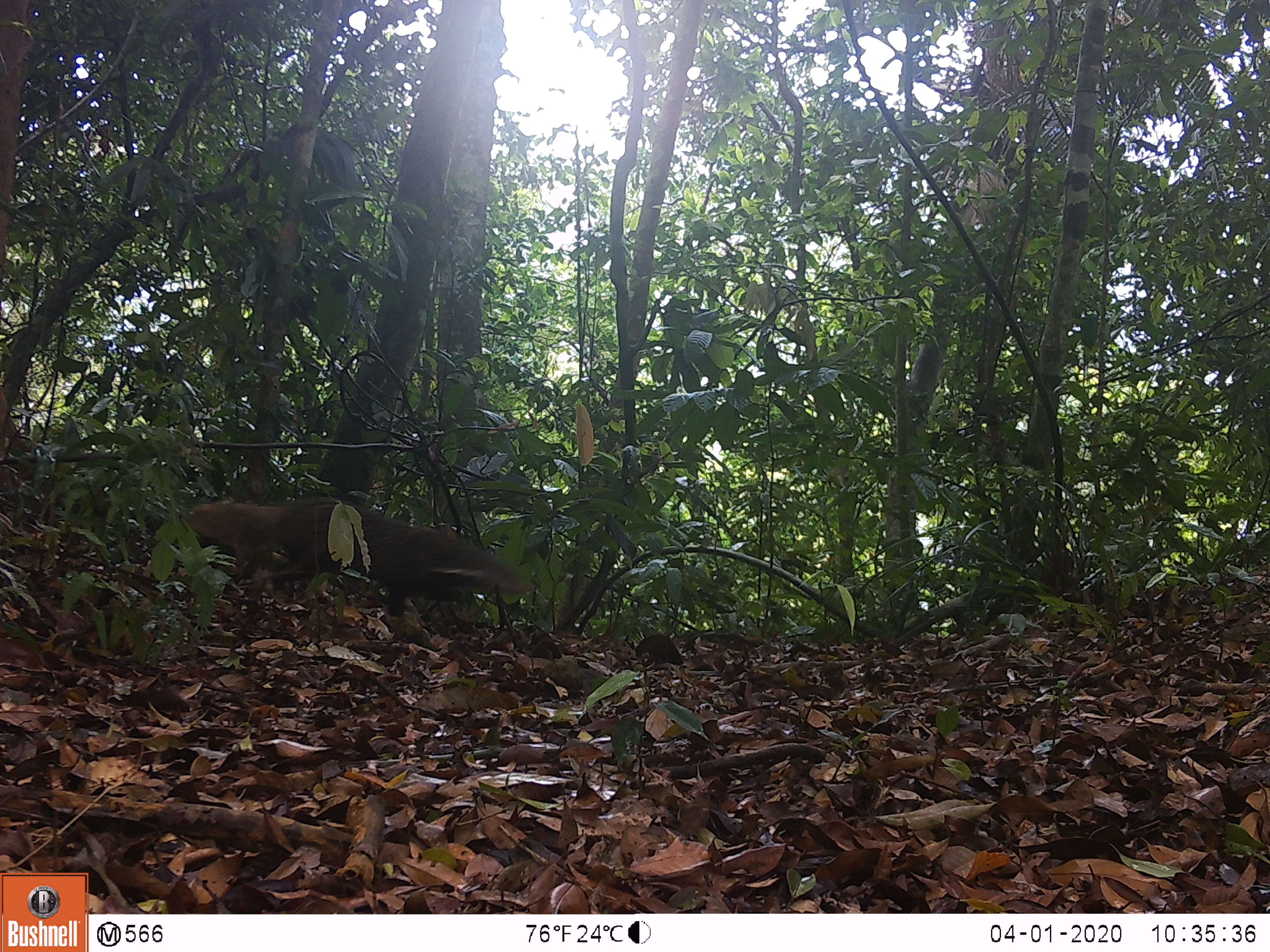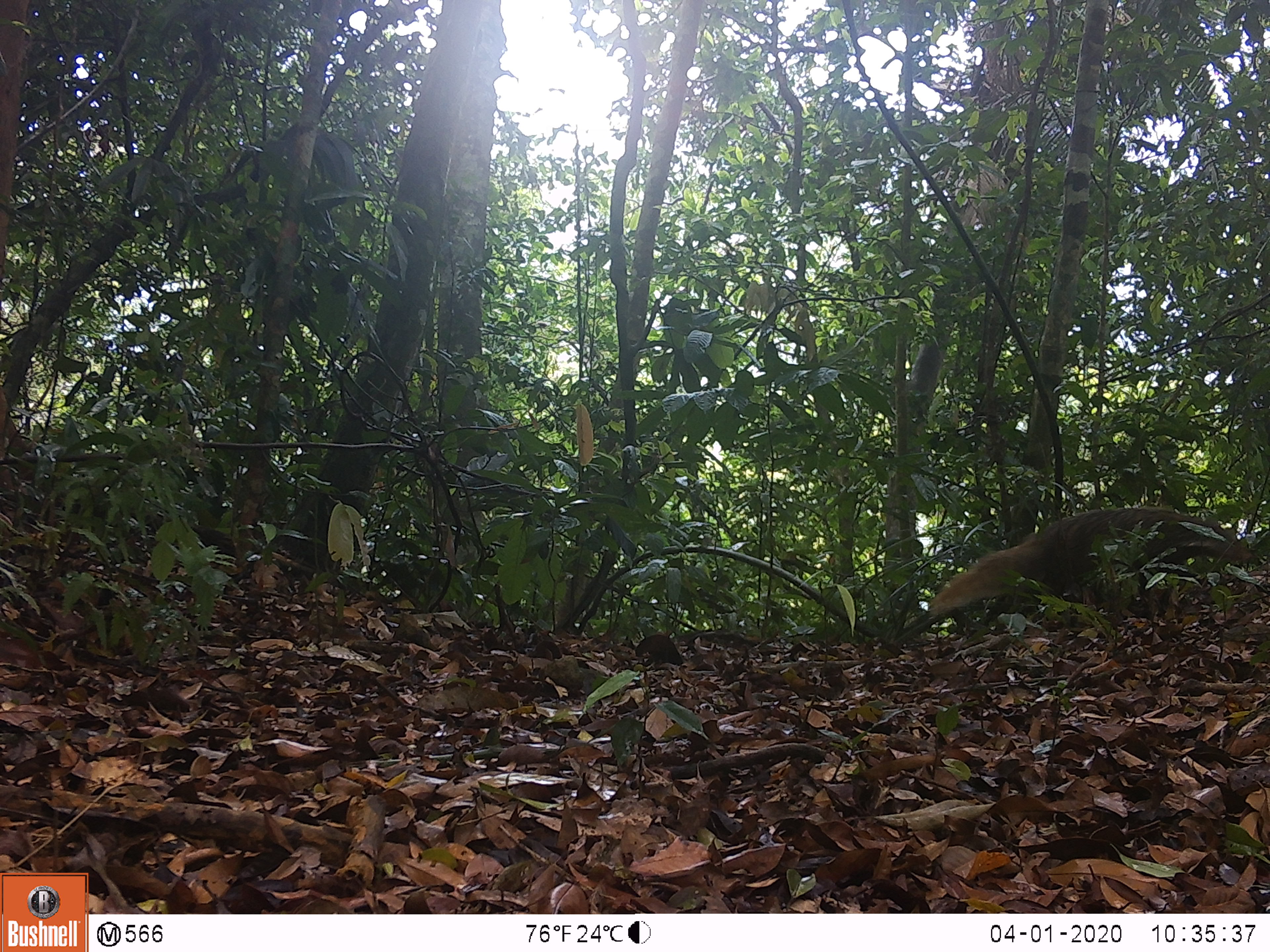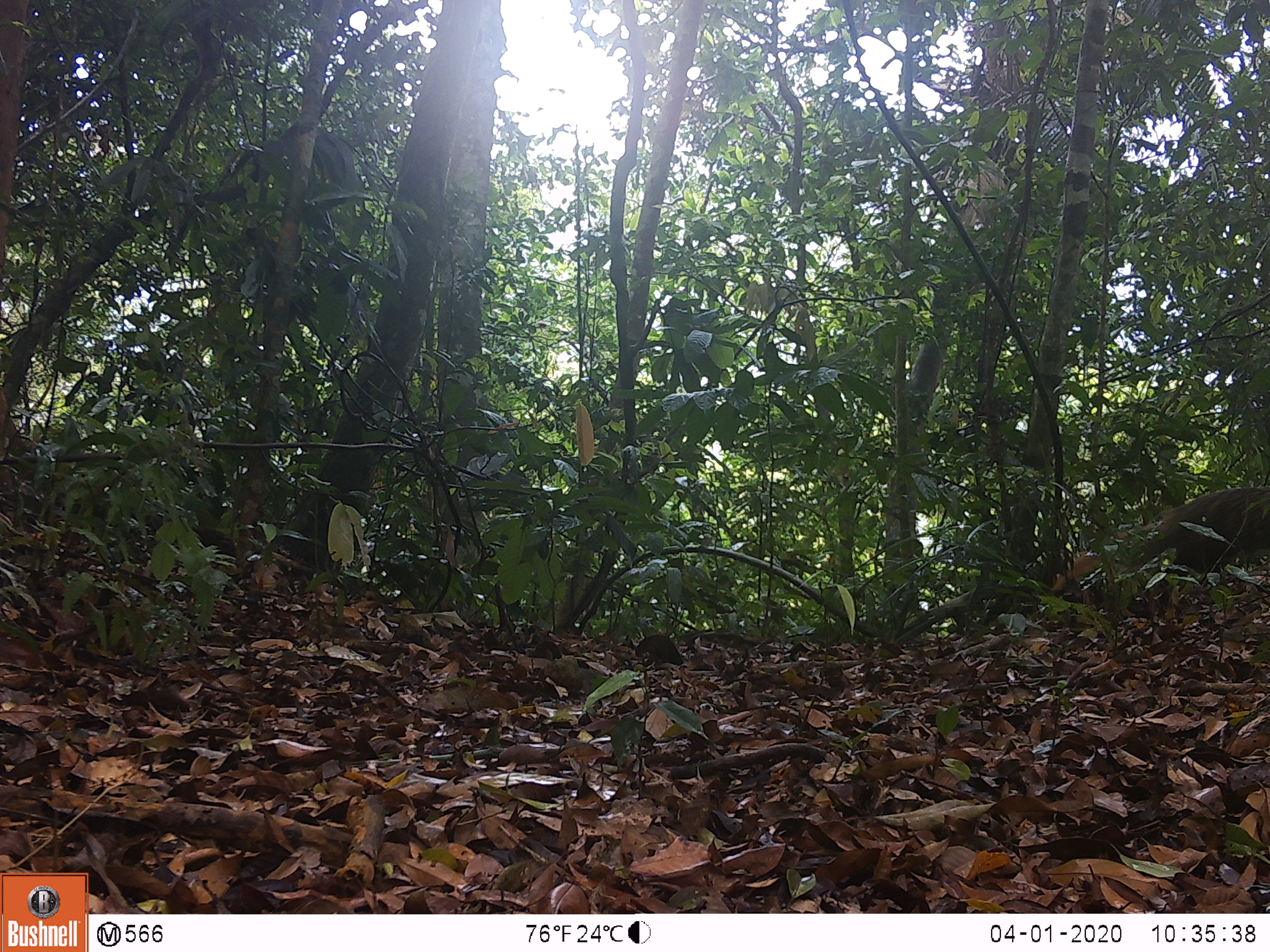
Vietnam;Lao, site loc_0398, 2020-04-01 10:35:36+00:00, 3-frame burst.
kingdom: Animalia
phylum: Chordata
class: Mammalia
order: Carnivora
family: Herpestidae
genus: Urva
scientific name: Urva urva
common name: crab-eating mongoose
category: crab eating mongoose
Crab eating mongoose (crab-eating mongoose) (Urva urva). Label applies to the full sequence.